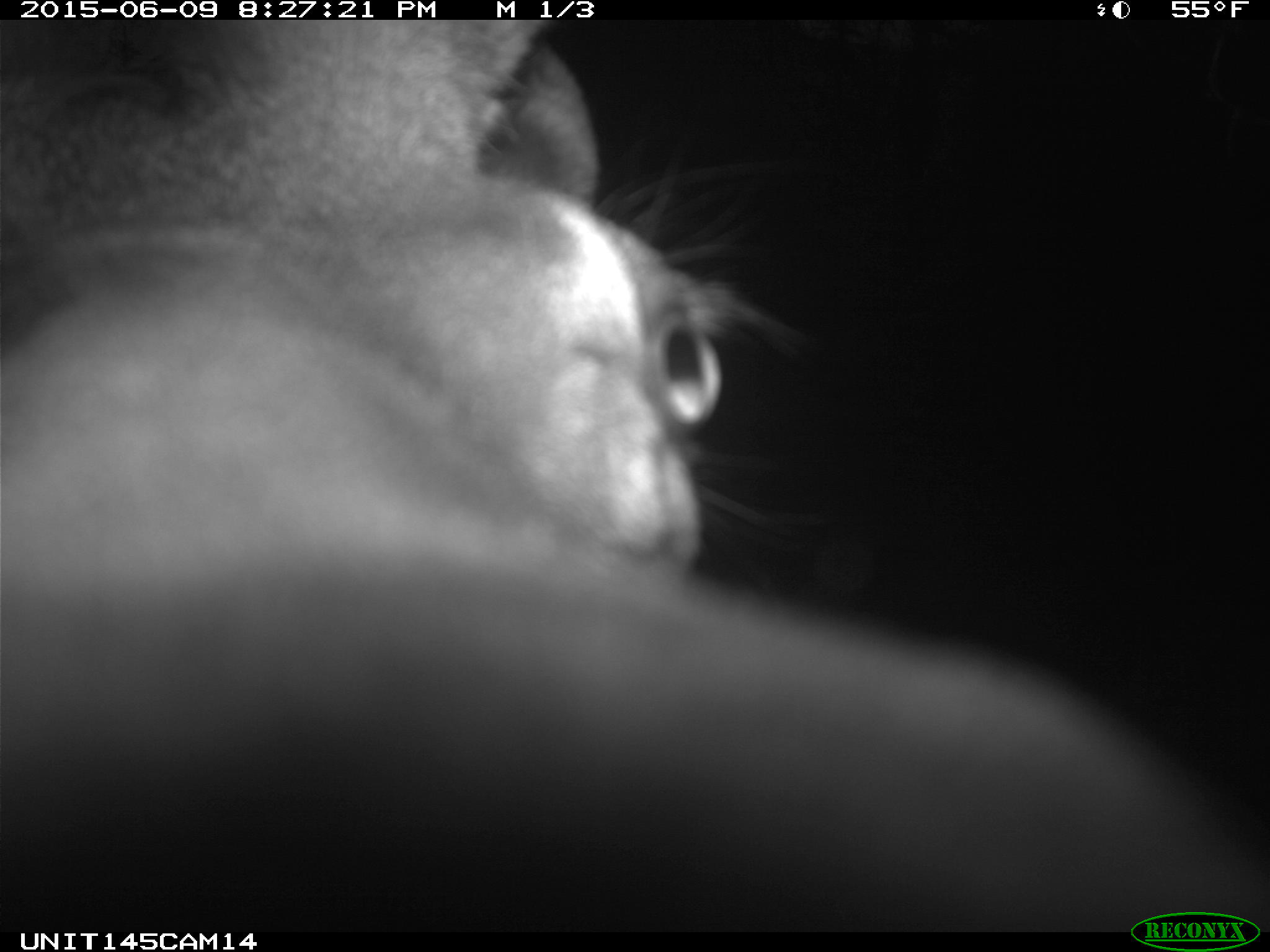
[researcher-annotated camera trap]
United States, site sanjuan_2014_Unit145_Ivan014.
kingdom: Animalia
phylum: Chordata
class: Mammalia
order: Artiodactyla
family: Cervidae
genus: Cervus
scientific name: Cervus elaphus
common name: red deer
Cervus elaphus (red deer).